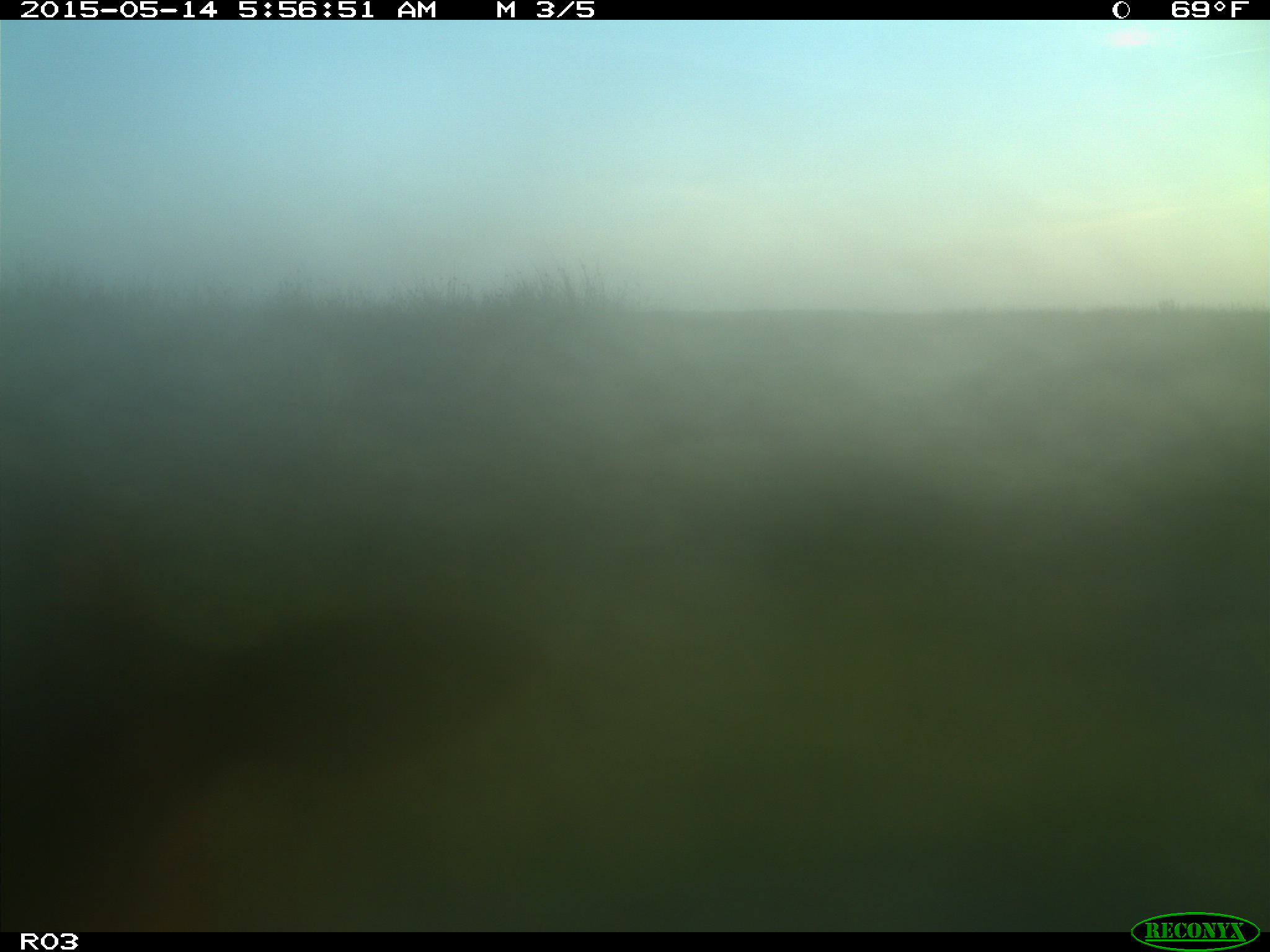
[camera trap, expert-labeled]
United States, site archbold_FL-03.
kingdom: Animalia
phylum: Chordata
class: Mammalia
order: Artiodactyla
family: Bovidae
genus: Bos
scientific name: Bos taurus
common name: domestic cow